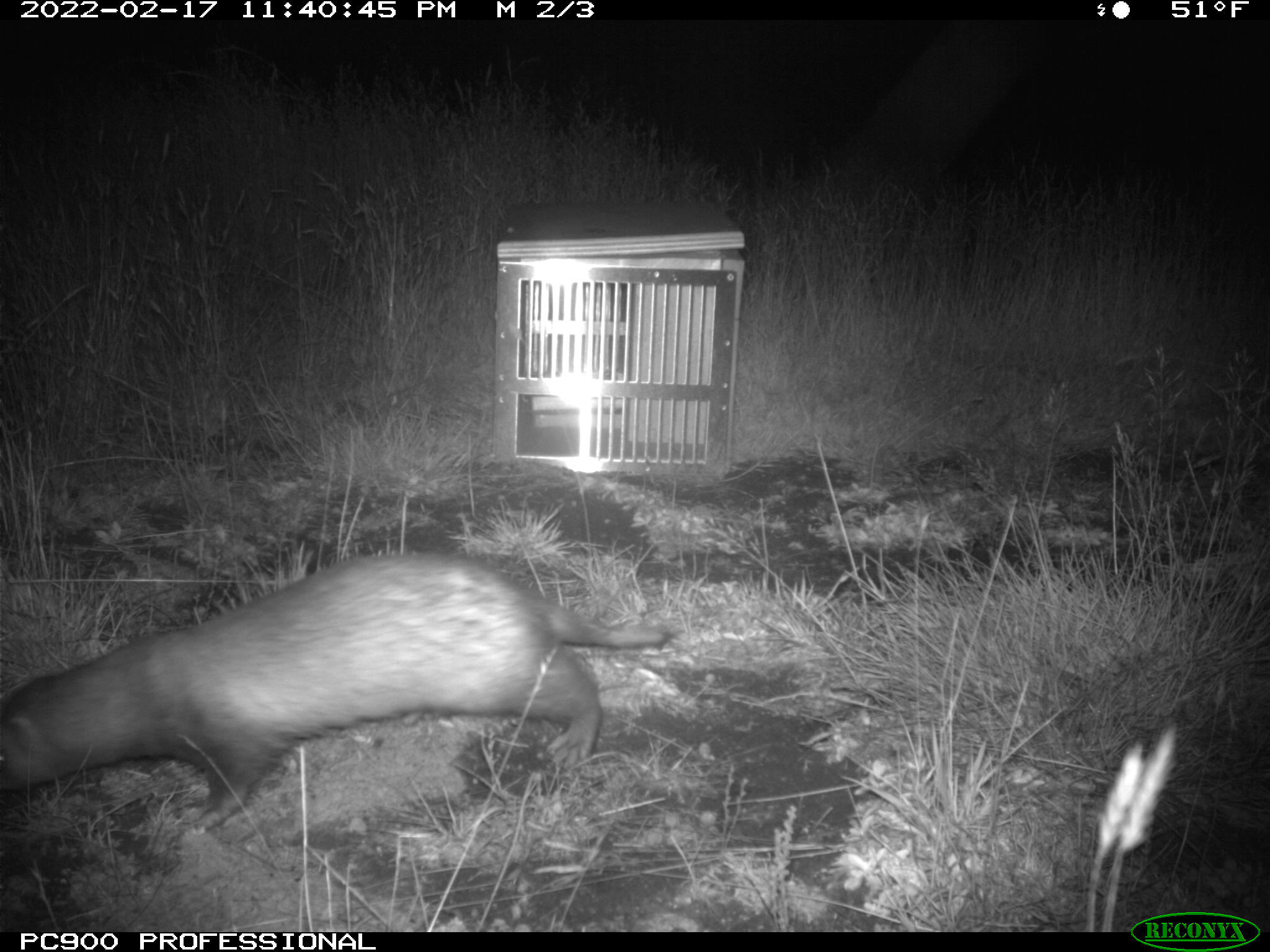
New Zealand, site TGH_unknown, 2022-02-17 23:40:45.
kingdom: Animalia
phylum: Chordata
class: Mammalia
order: Carnivora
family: Mustelidae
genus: Mustela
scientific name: Mustela furo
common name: ferret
Ferret (Mustela furo).